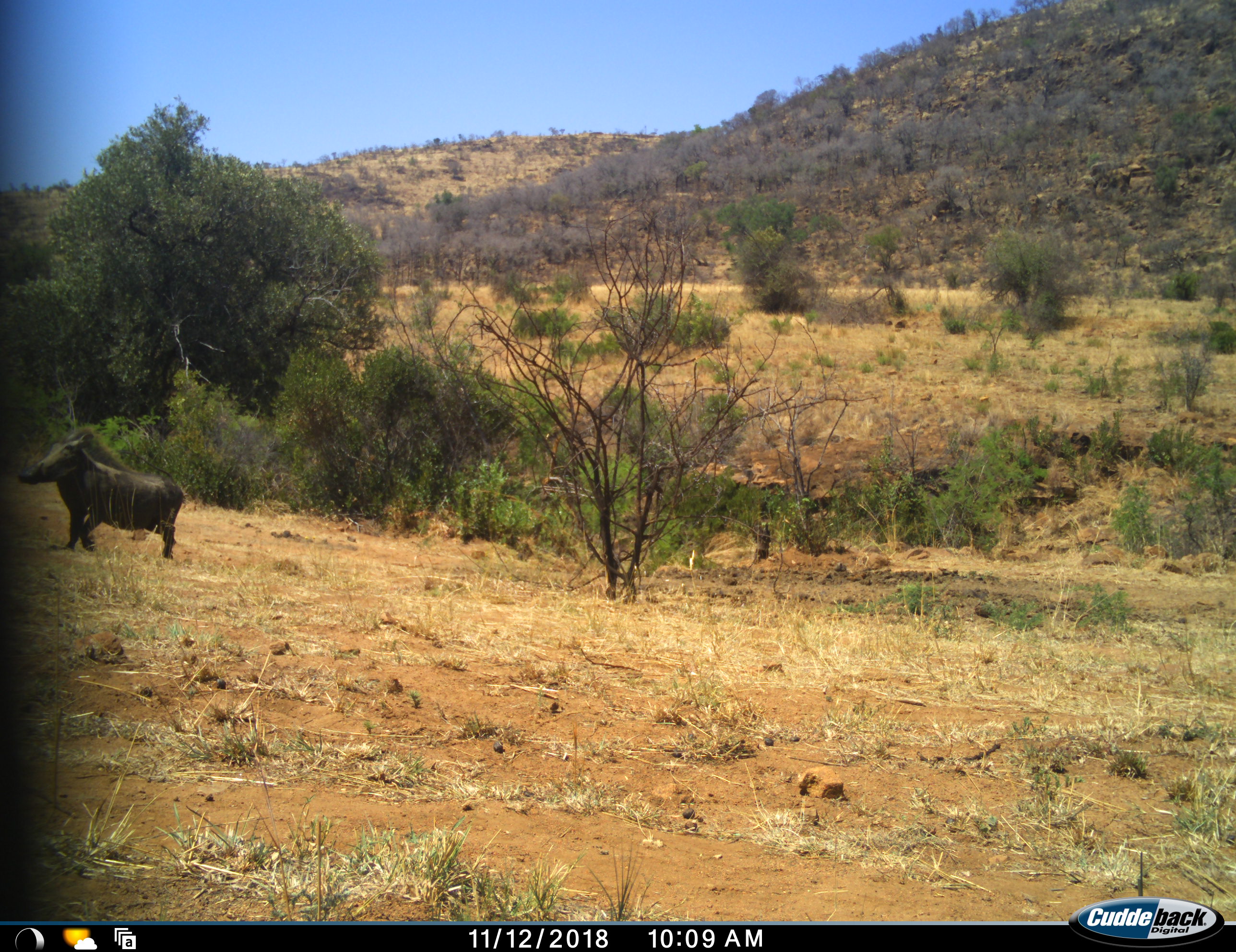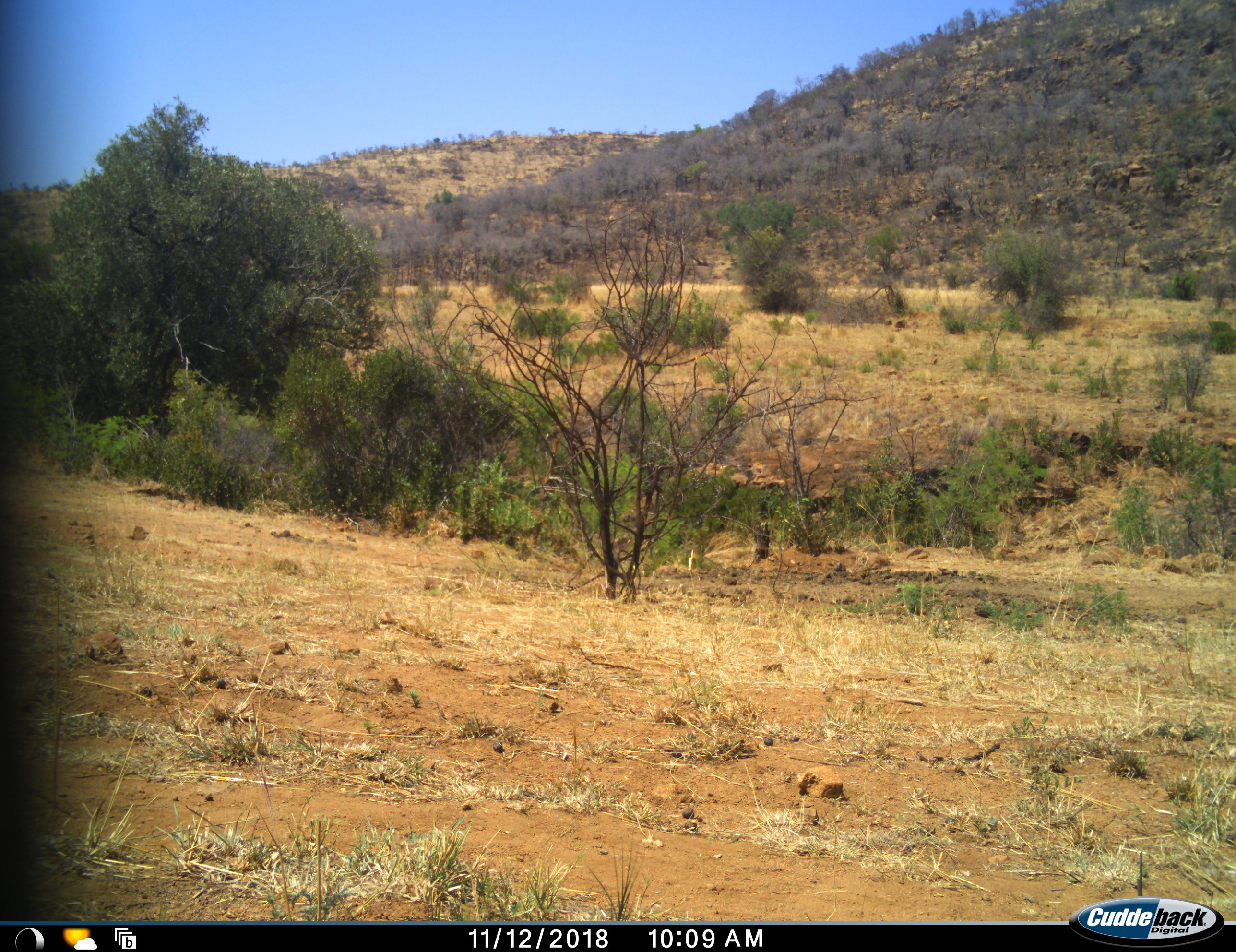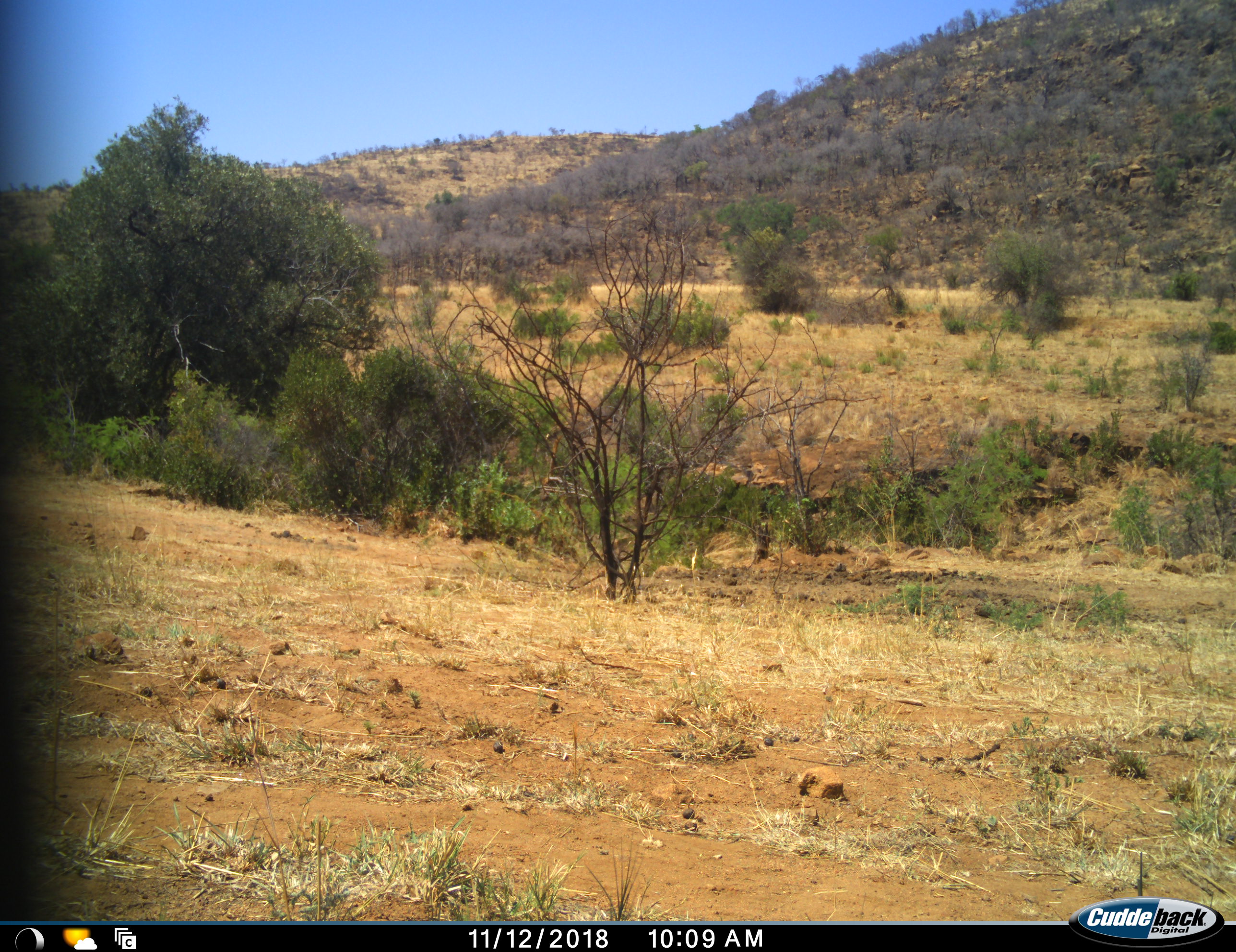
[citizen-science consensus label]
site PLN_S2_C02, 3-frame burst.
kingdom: Animalia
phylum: Chordata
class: Mammalia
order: Artiodactyla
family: Suidae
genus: Phacochoerus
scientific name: Phacochoerus africanus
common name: warthog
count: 1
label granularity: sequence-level